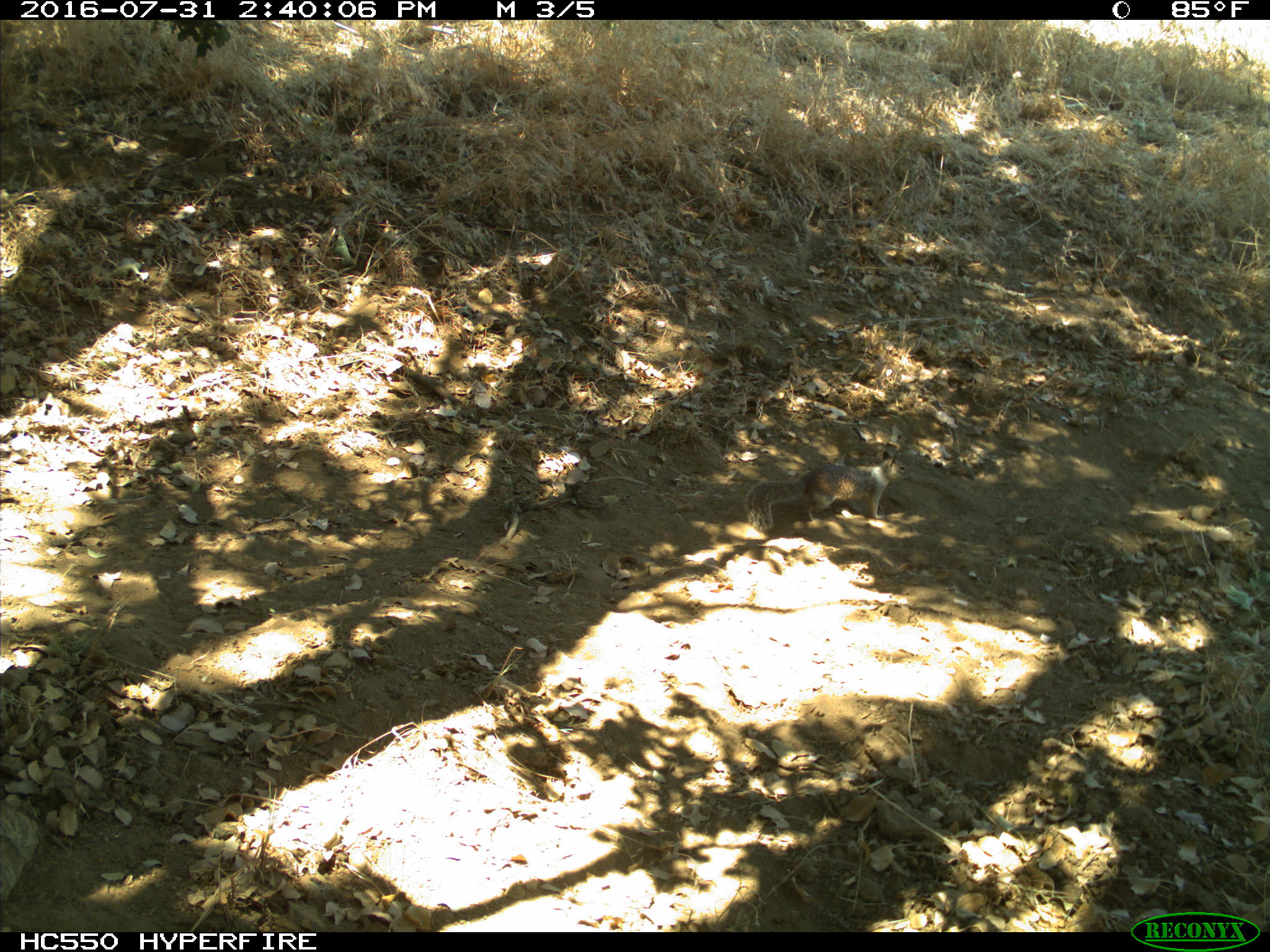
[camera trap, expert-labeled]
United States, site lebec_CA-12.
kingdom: Animalia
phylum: Chordata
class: Mammalia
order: Rodentia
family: Sciuridae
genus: Otospermophilus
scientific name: Otospermophilus beecheyi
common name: california ground squirrel